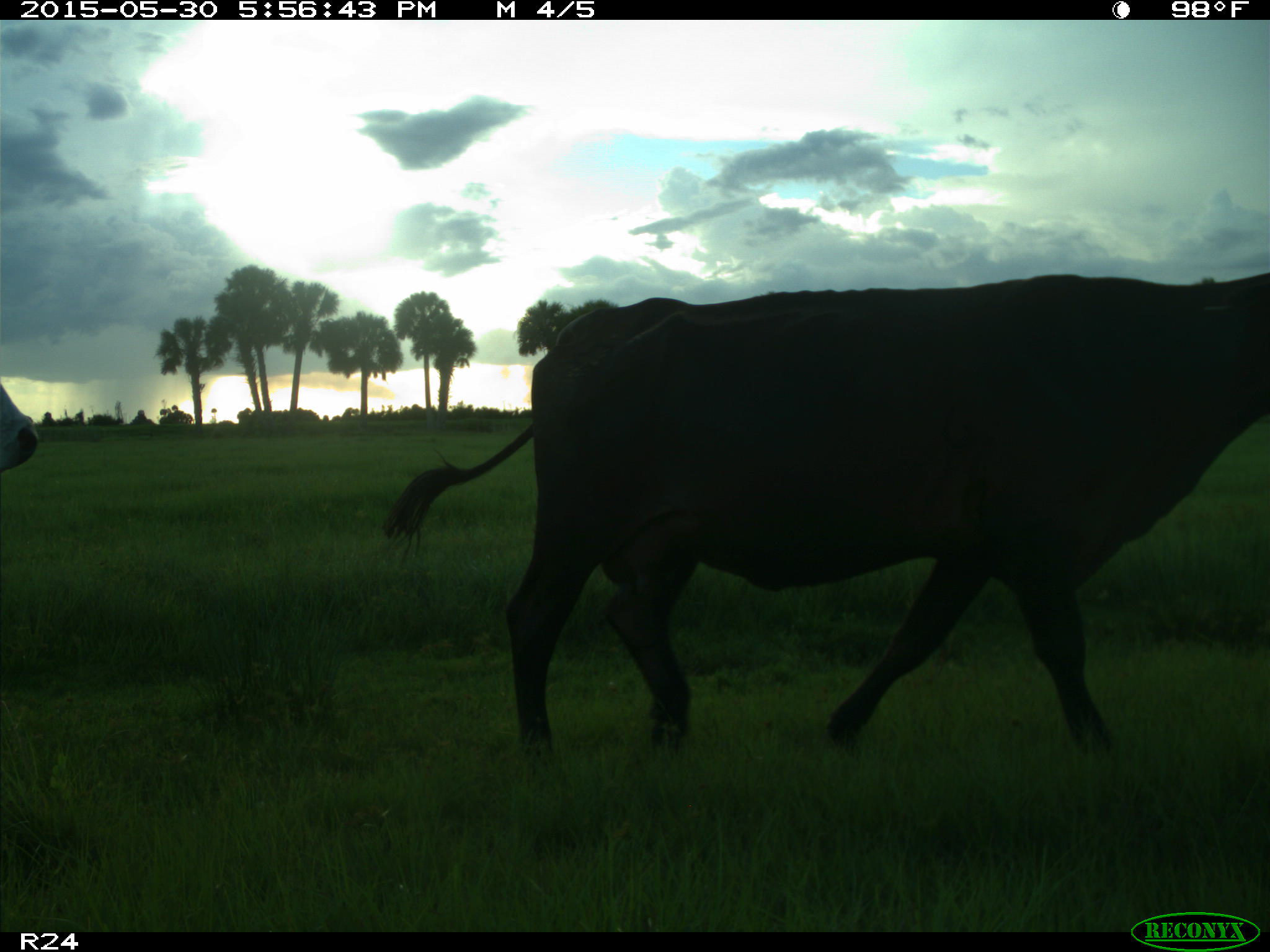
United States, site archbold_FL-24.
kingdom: Animalia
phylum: Chordata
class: Mammalia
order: Artiodactyla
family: Bovidae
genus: Bos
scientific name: Bos taurus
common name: domestic cow